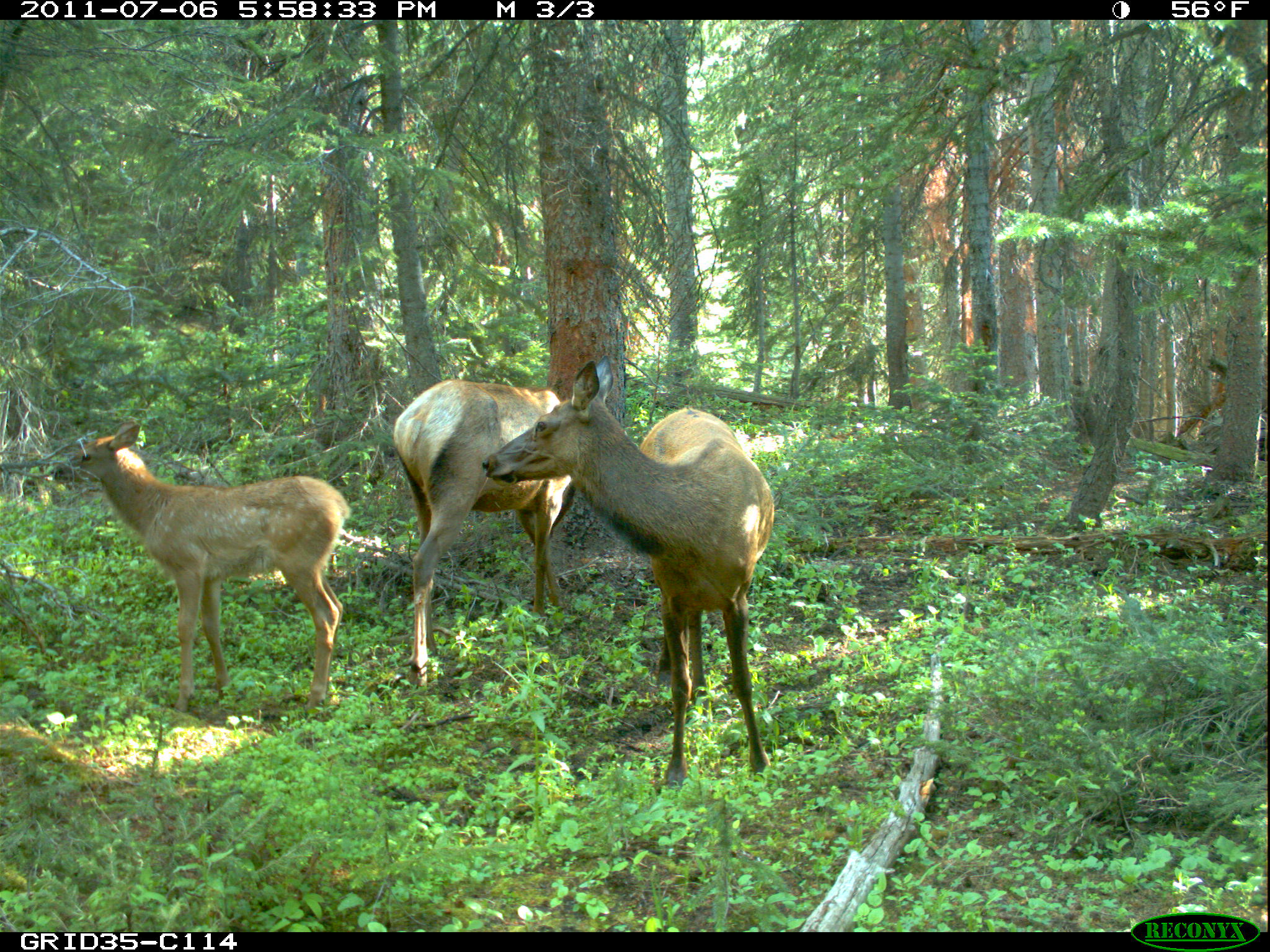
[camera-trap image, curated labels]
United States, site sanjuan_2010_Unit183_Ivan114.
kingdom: Animalia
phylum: Chordata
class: Mammalia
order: Artiodactyla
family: Cervidae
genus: Cervus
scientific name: Cervus elaphus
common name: red deer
Cervus elaphus (red deer).